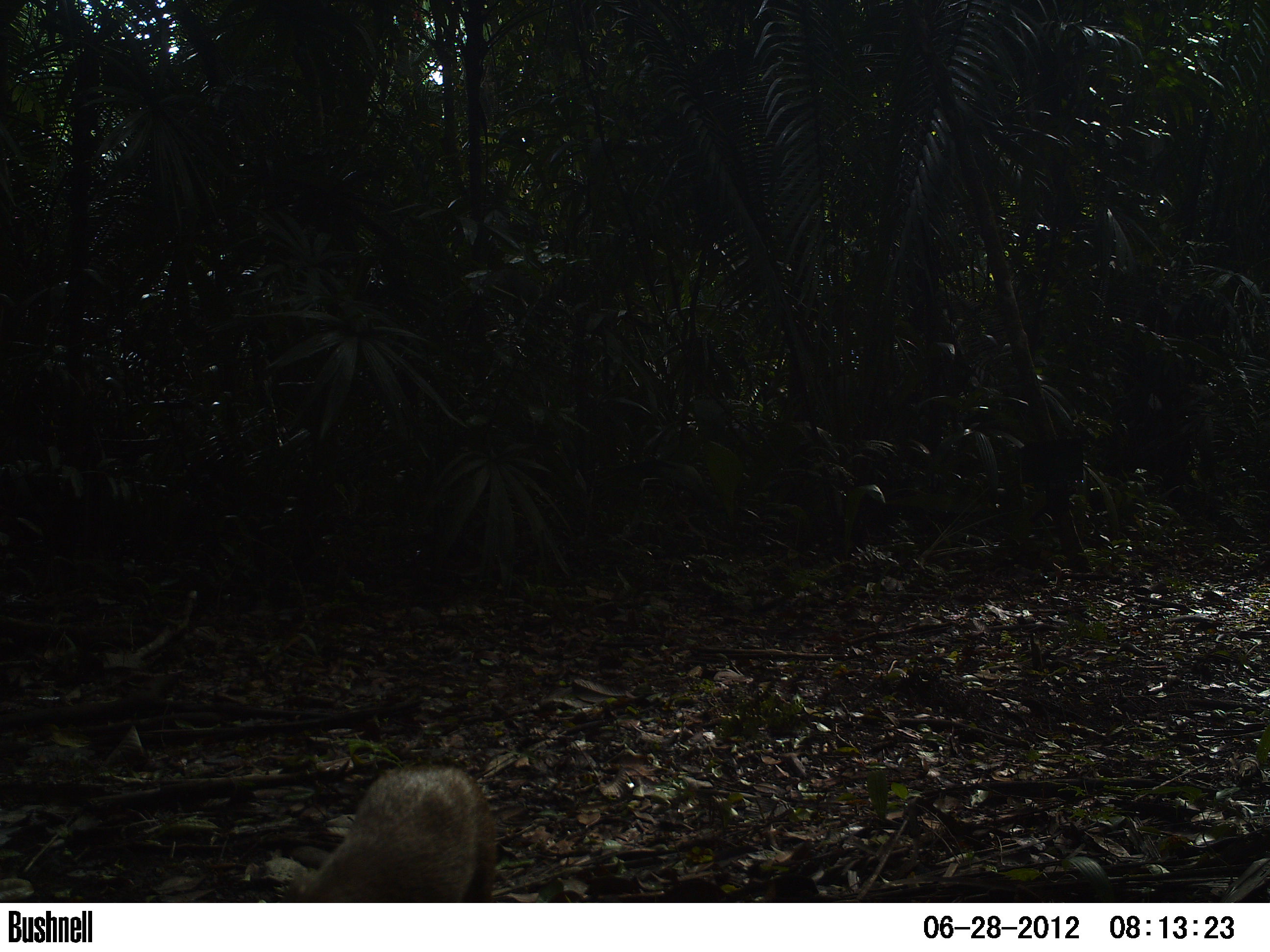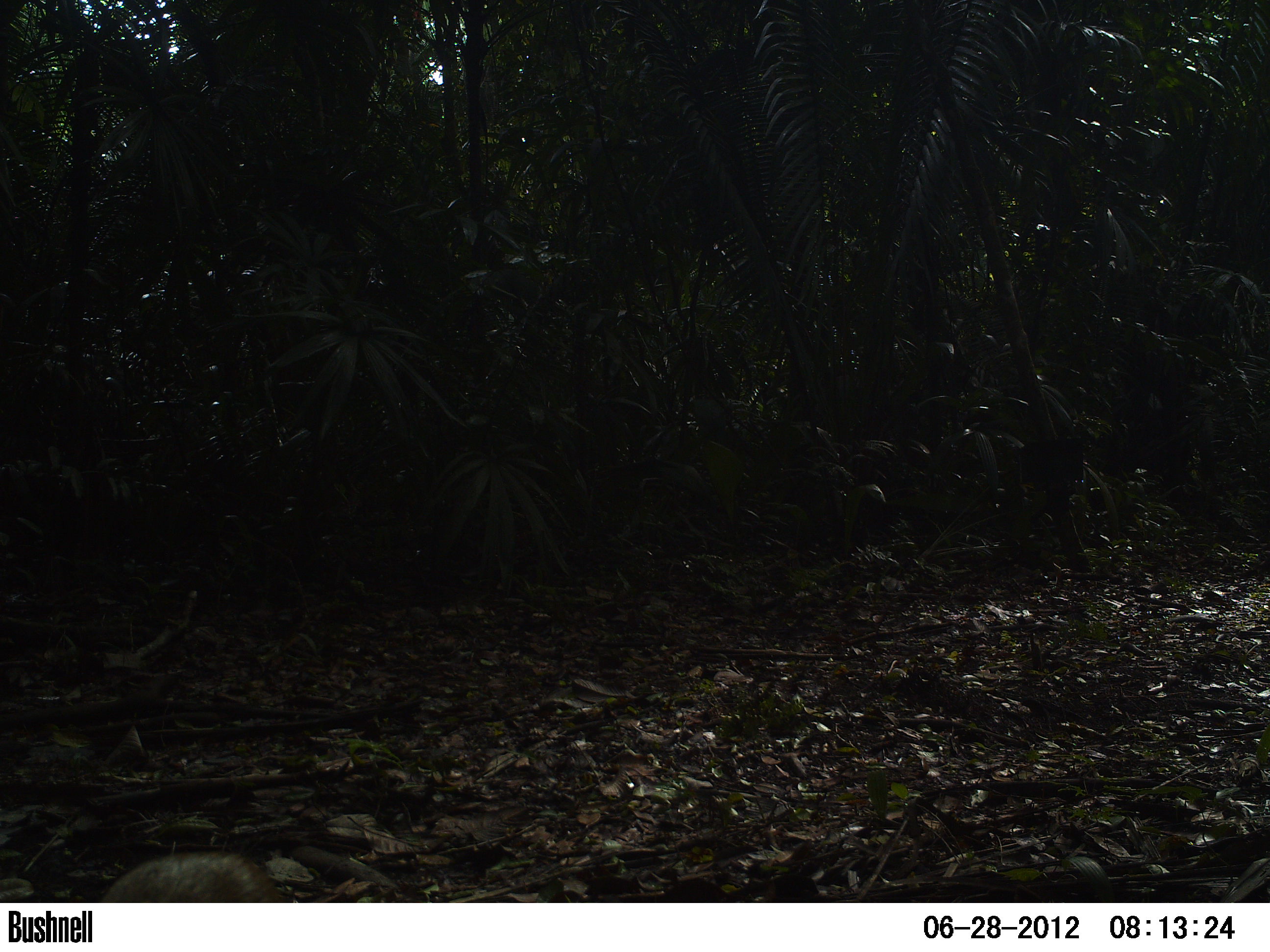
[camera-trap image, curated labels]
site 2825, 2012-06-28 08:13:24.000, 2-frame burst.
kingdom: Animalia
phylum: Chordata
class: Mammalia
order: Rodentia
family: Dasyproctidae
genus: Dasyprocta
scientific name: Dasyprocta punctata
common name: central american agouti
Dasyprocta punctata (central american agouti), count 1, age adult.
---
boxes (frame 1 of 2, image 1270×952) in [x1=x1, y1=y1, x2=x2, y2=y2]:
dasyprocta punctata: [x1=279, y1=763, x2=498, y2=903]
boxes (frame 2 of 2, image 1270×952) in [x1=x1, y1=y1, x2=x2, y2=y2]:
dasyprocta punctata: [x1=97, y1=850, x2=286, y2=902]